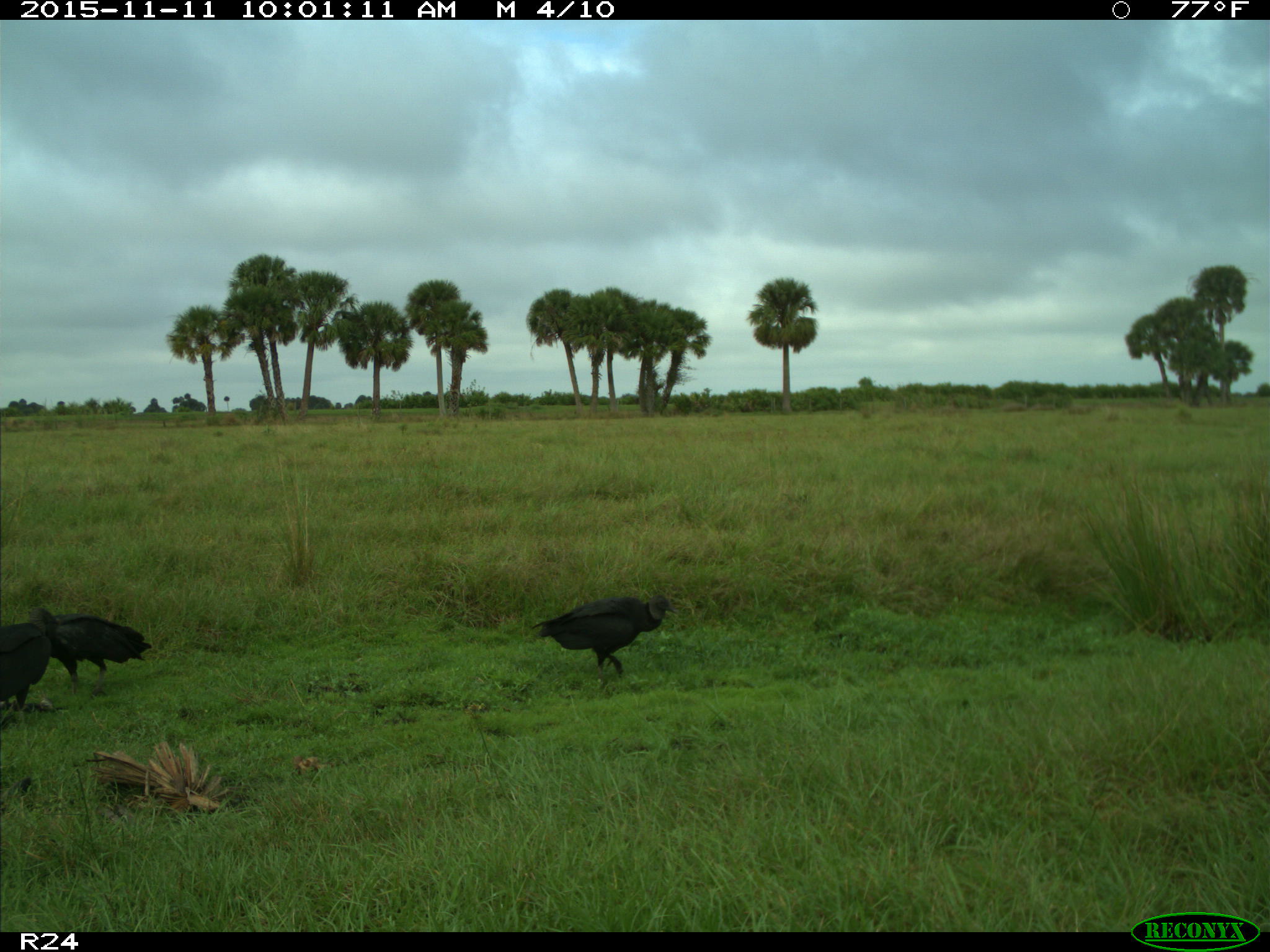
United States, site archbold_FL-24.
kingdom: Animalia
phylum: Chordata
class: Aves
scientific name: Aves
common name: birds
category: unidentified bird